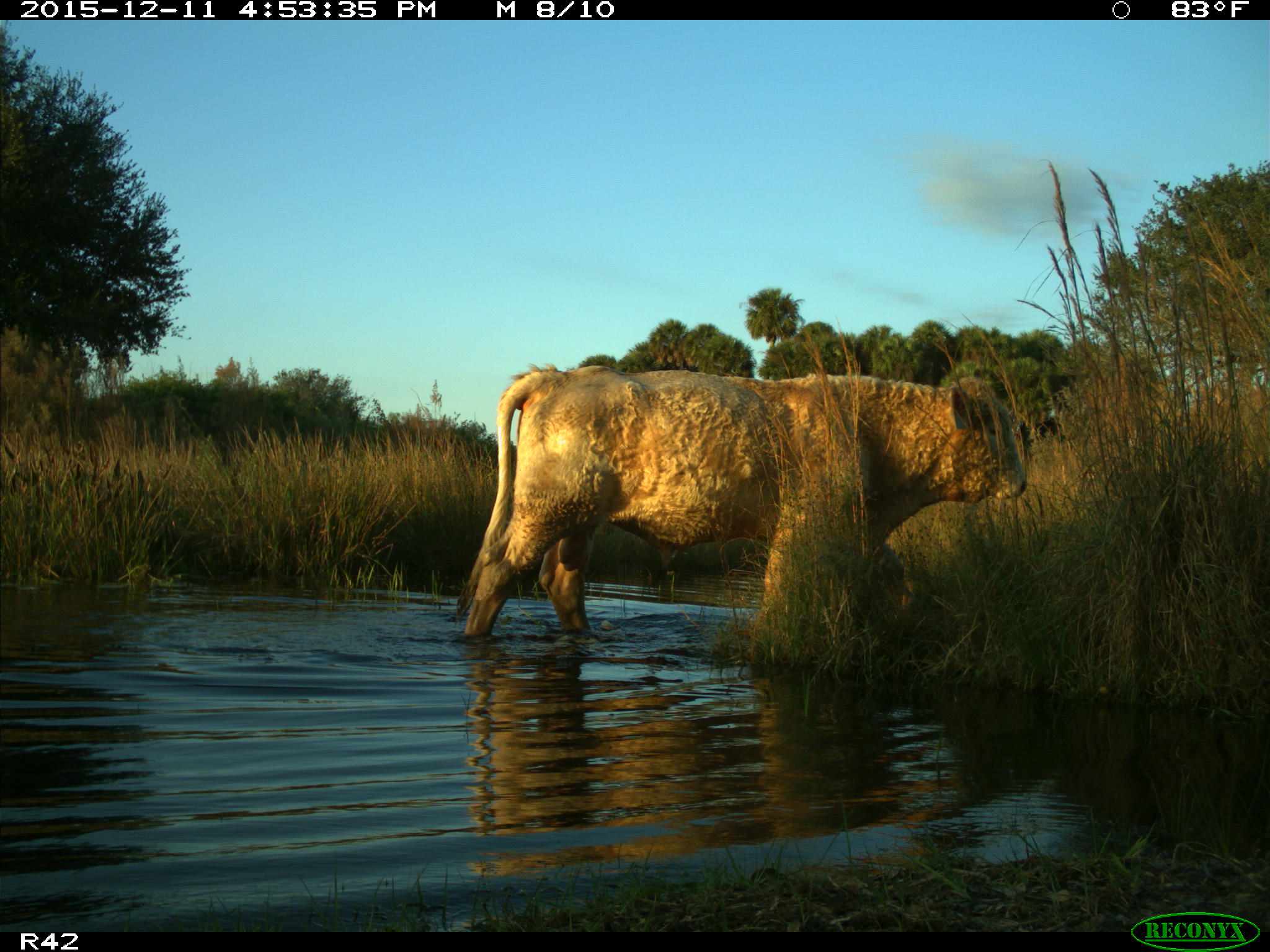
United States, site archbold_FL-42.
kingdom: Animalia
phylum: Chordata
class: Mammalia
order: Artiodactyla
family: Bovidae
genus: Bos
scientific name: Bos taurus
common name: domestic cow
Bos taurus (domestic cow).